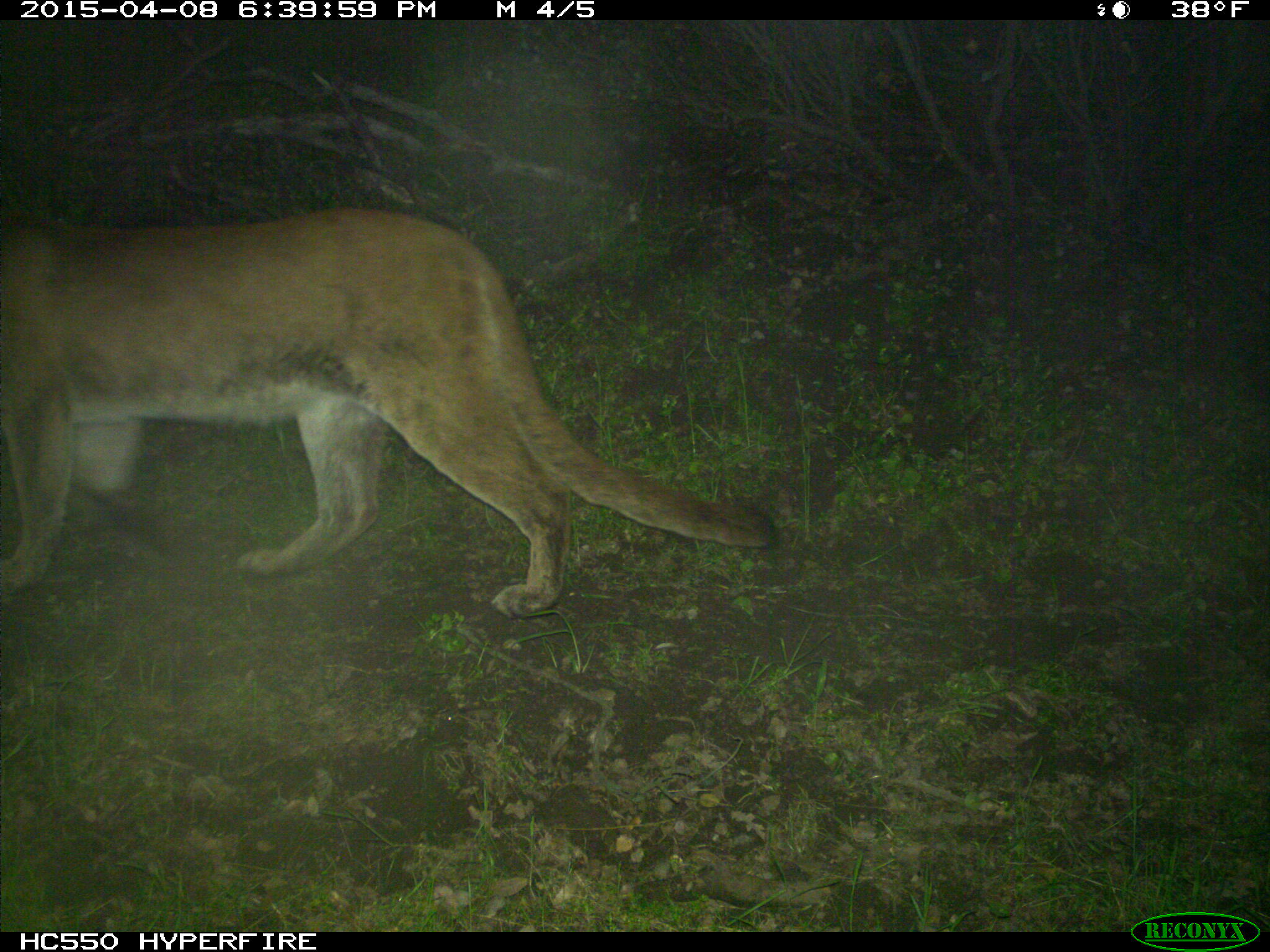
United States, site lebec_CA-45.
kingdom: Animalia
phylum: Chordata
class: Mammalia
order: Carnivora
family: Felidae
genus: Puma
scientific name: Puma concolor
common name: mountain lion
Puma concolor (mountain lion).